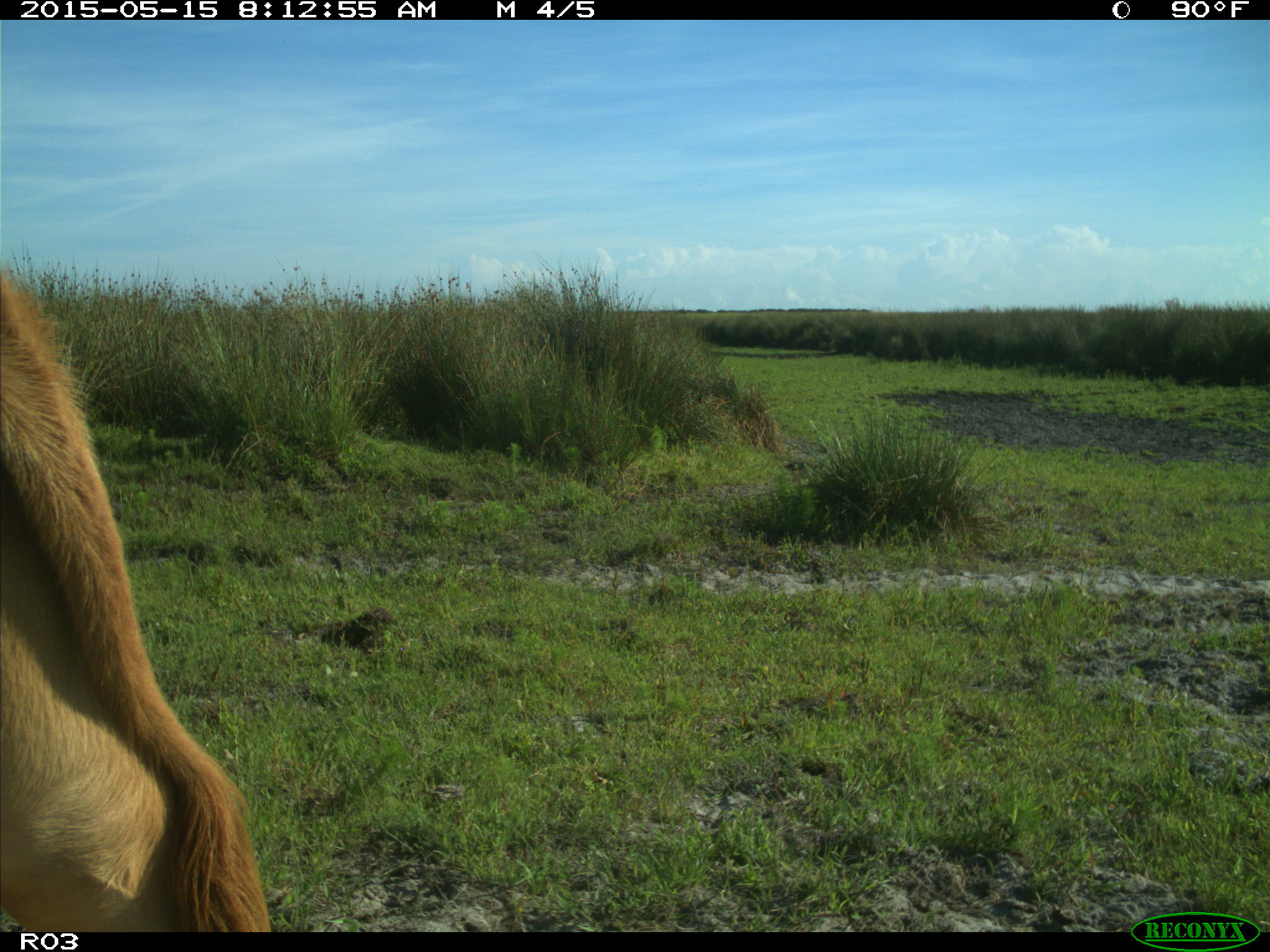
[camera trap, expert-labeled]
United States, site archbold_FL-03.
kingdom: Animalia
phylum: Chordata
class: Mammalia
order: Artiodactyla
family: Bovidae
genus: Bos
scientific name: Bos taurus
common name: domestic cow